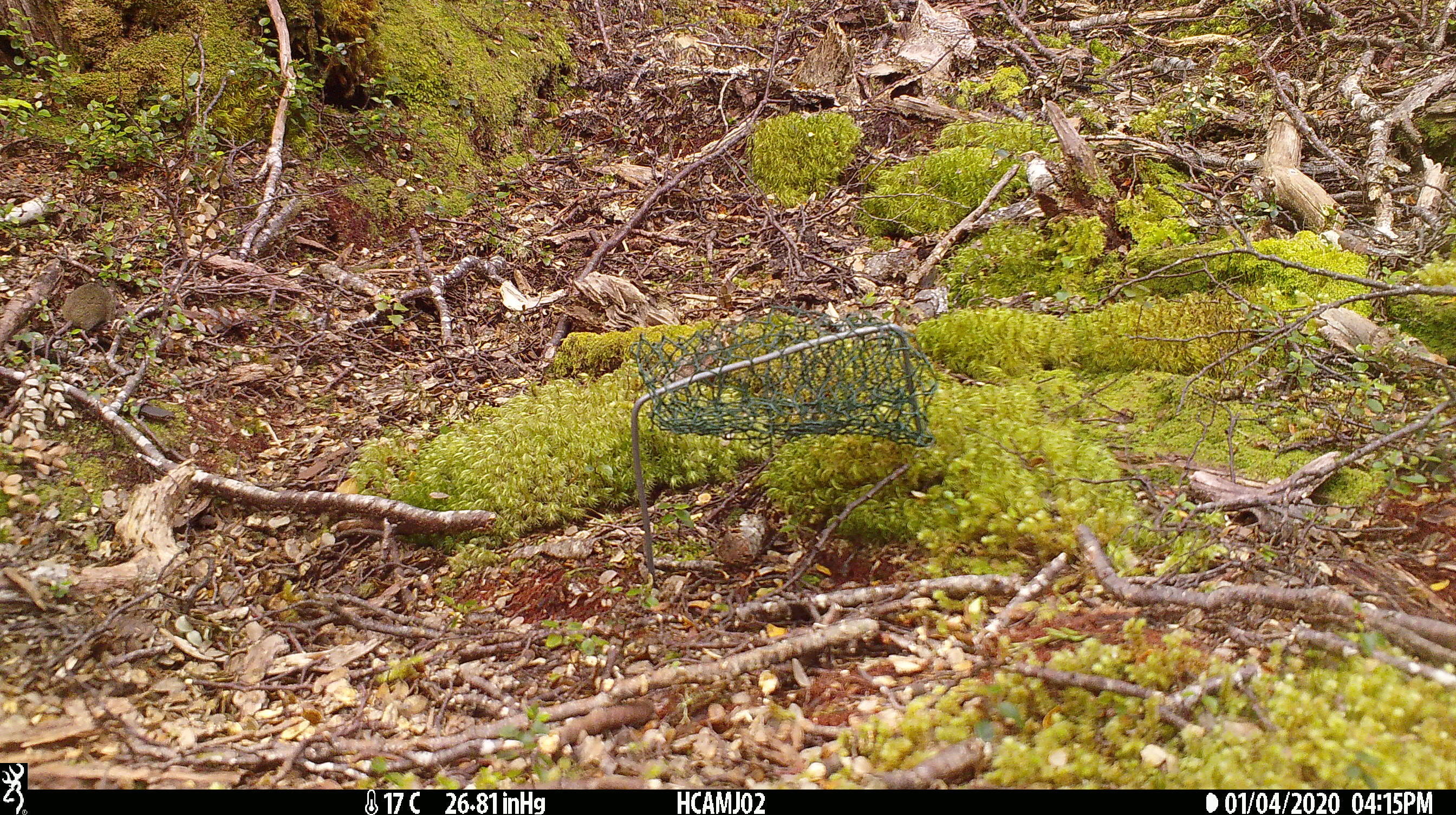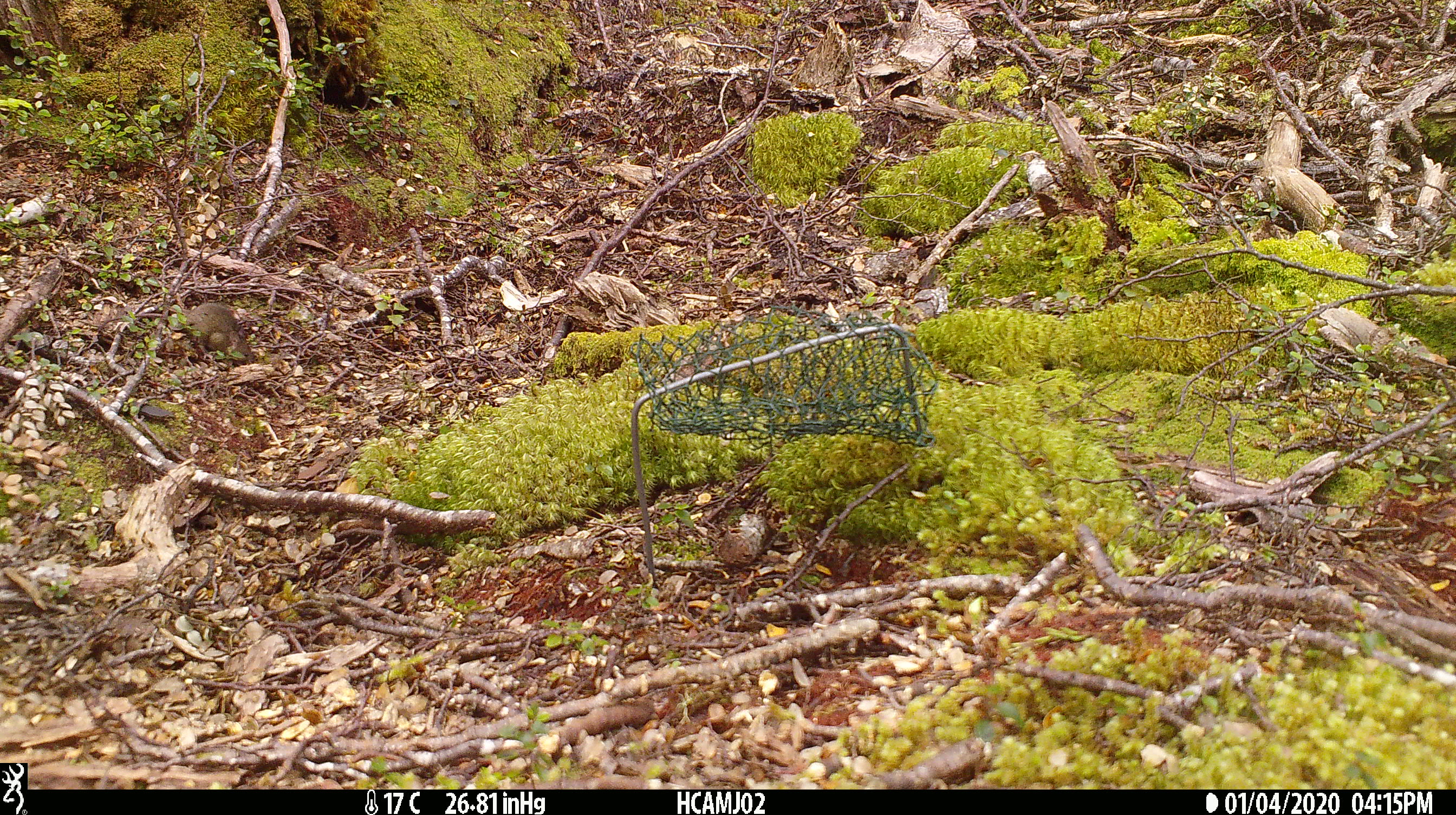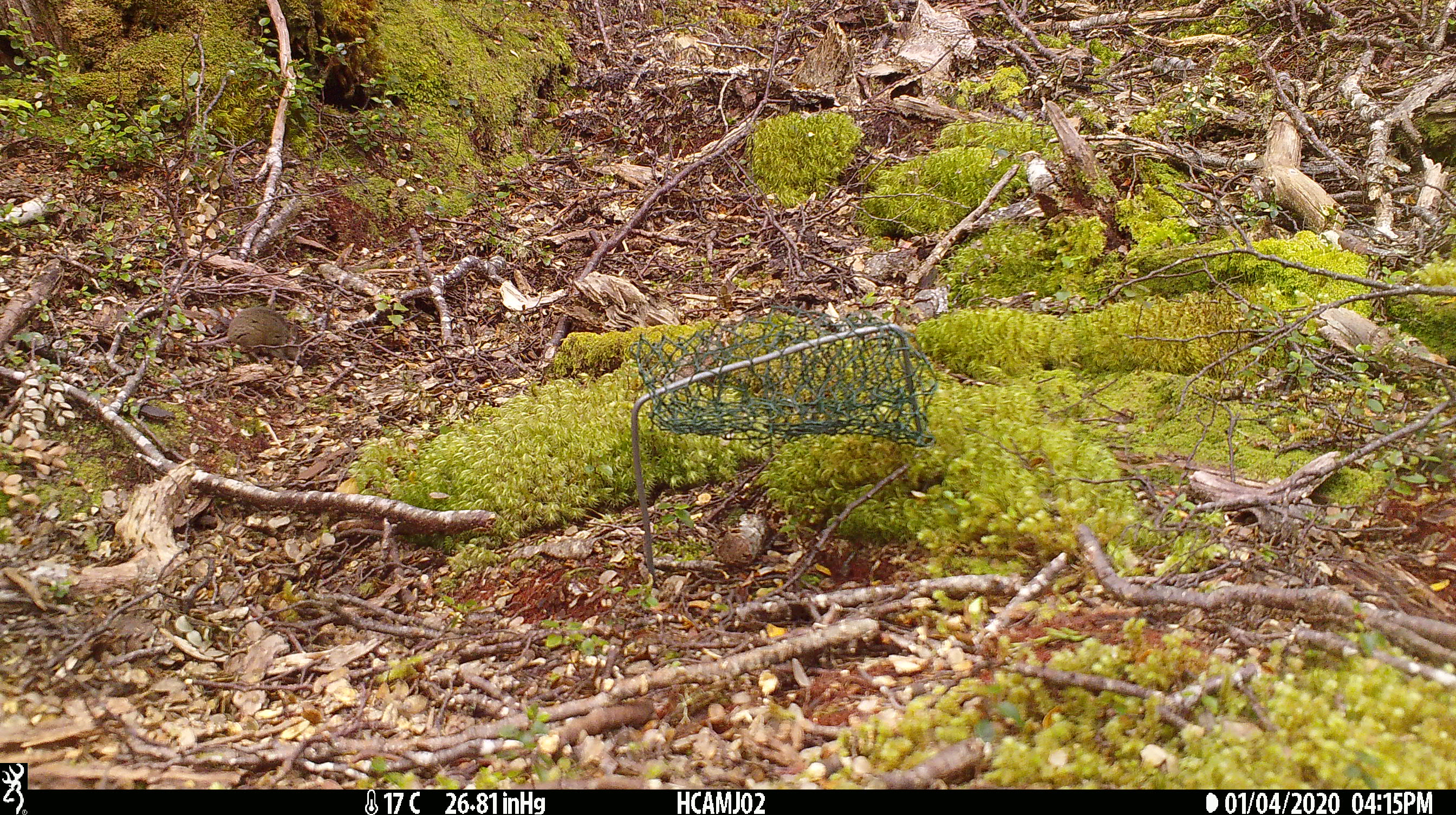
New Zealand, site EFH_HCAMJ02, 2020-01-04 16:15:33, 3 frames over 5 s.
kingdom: Animalia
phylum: Chordata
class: Mammalia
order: Rodentia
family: Muridae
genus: Mus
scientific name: Mus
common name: mouse